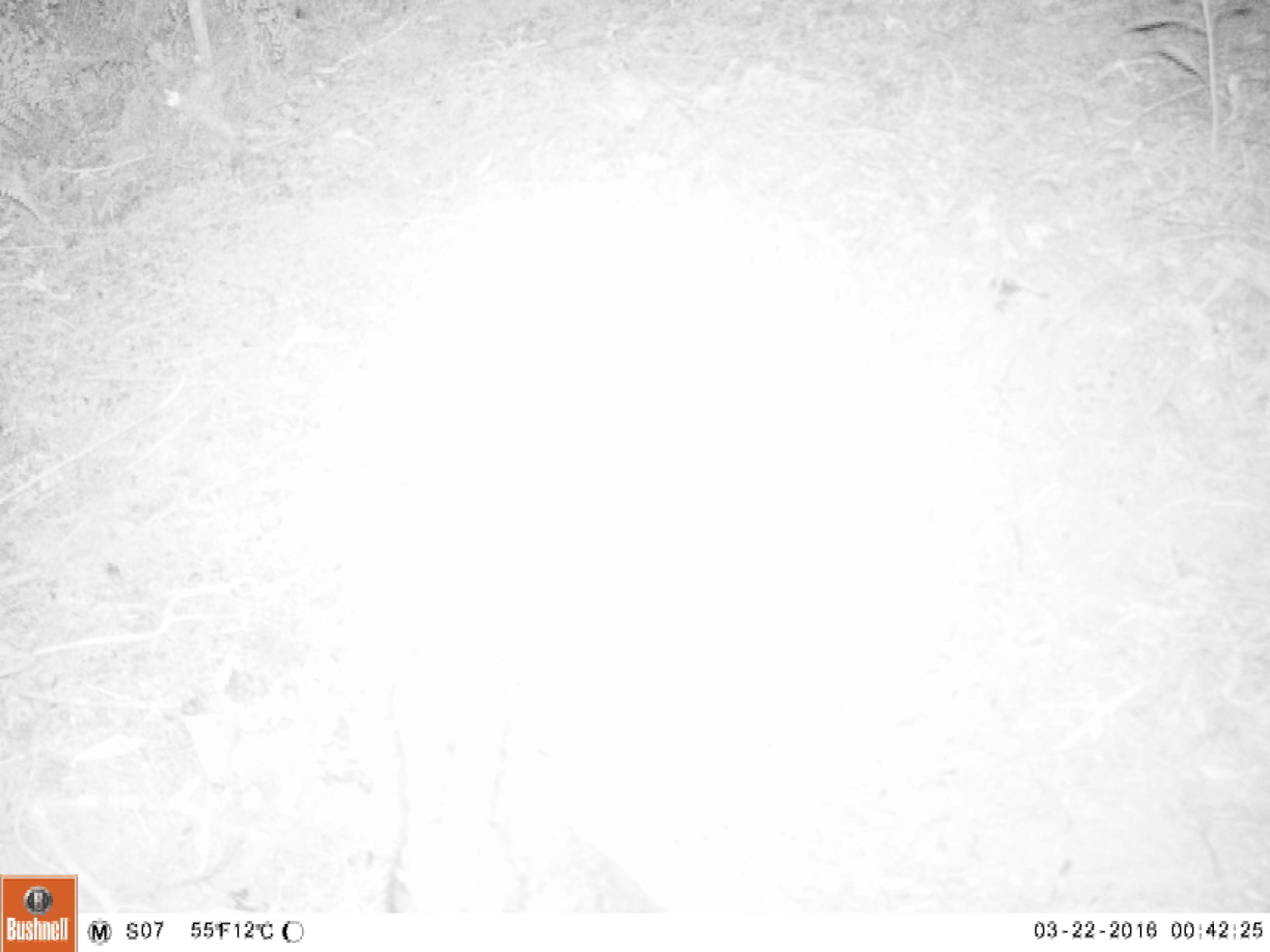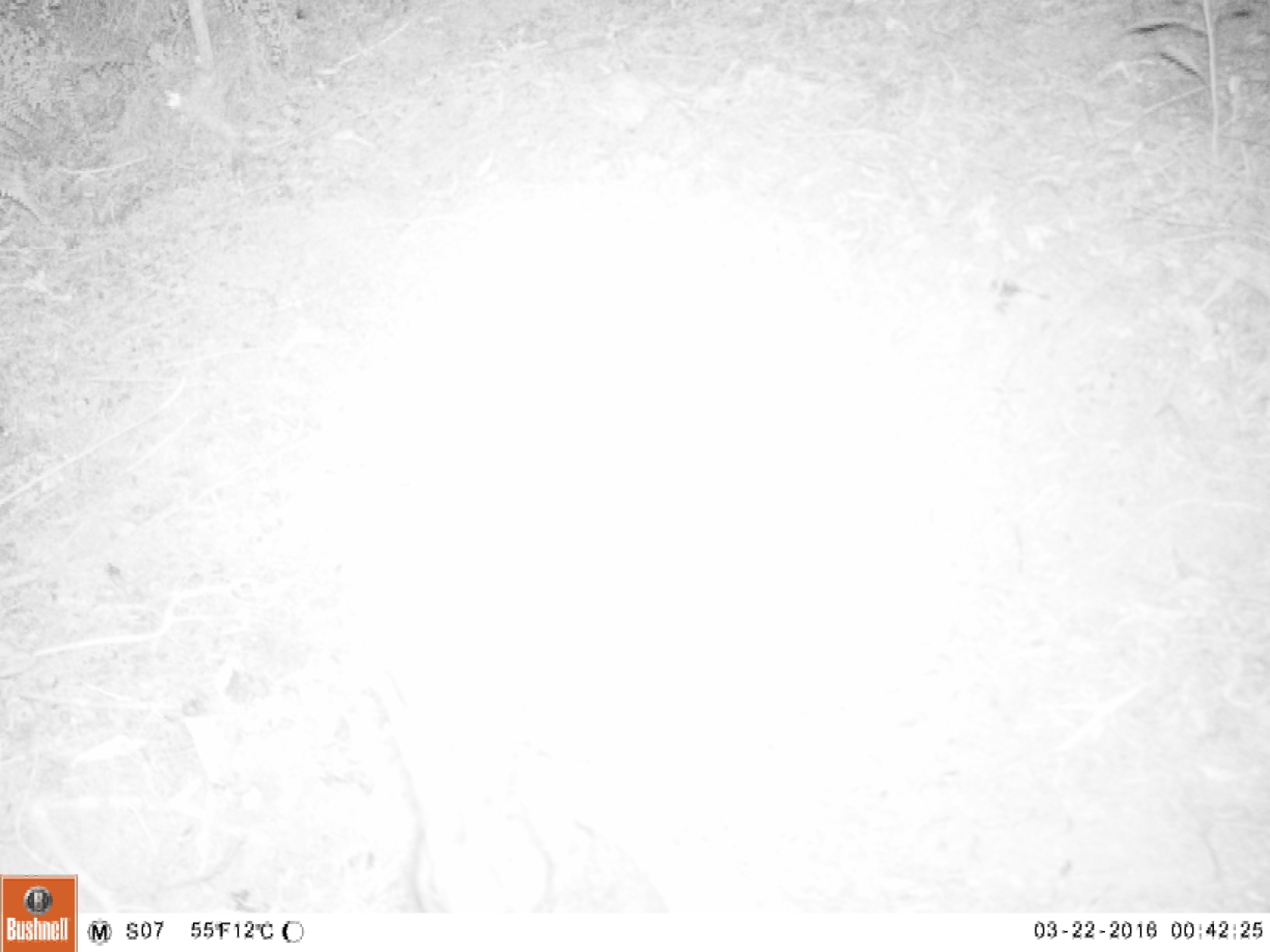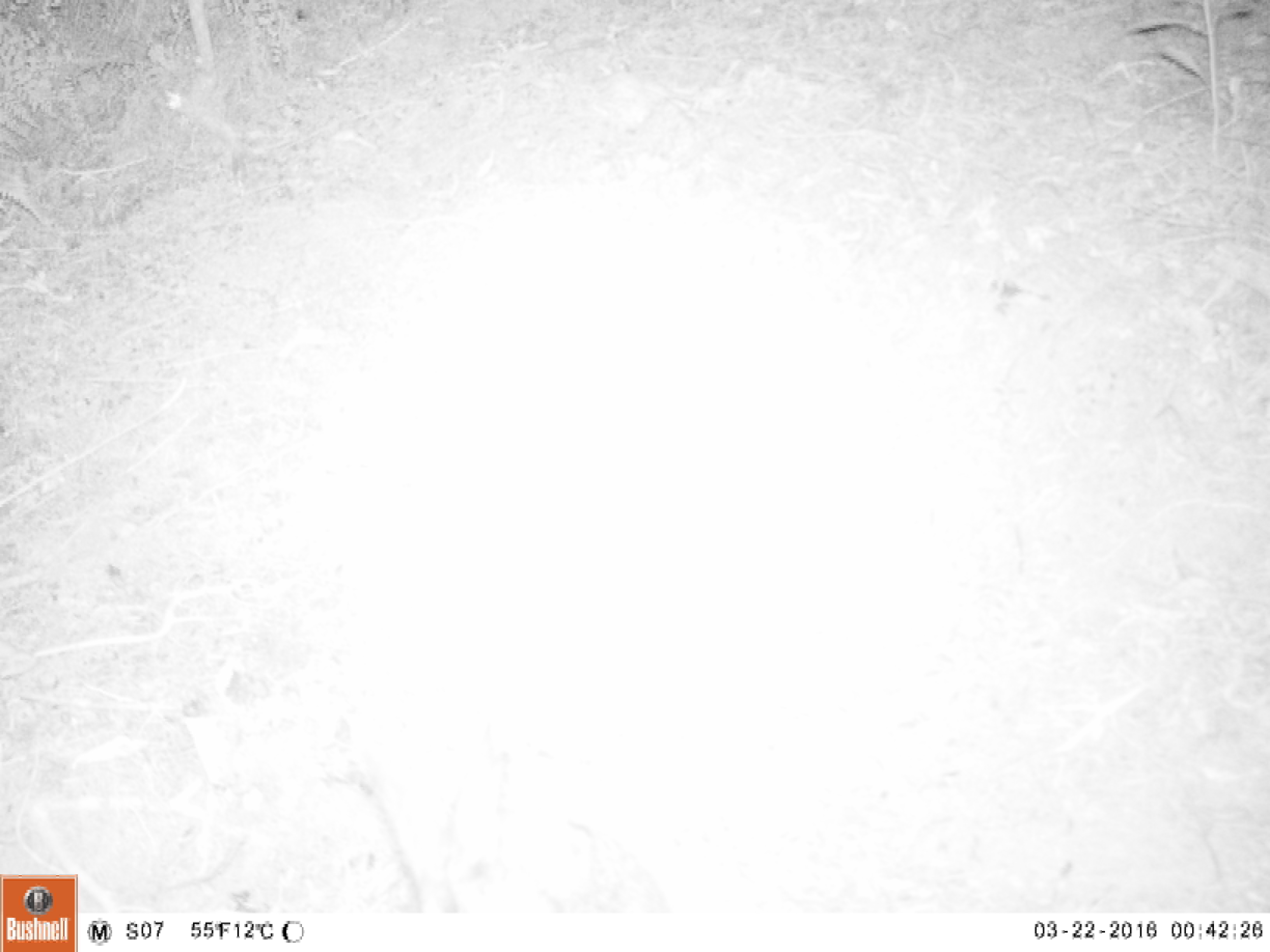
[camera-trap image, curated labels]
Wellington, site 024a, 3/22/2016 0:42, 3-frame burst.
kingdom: Animalia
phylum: Chordata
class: Mammalia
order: Lagomorpha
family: Leporidae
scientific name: Leporidae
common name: rabbit